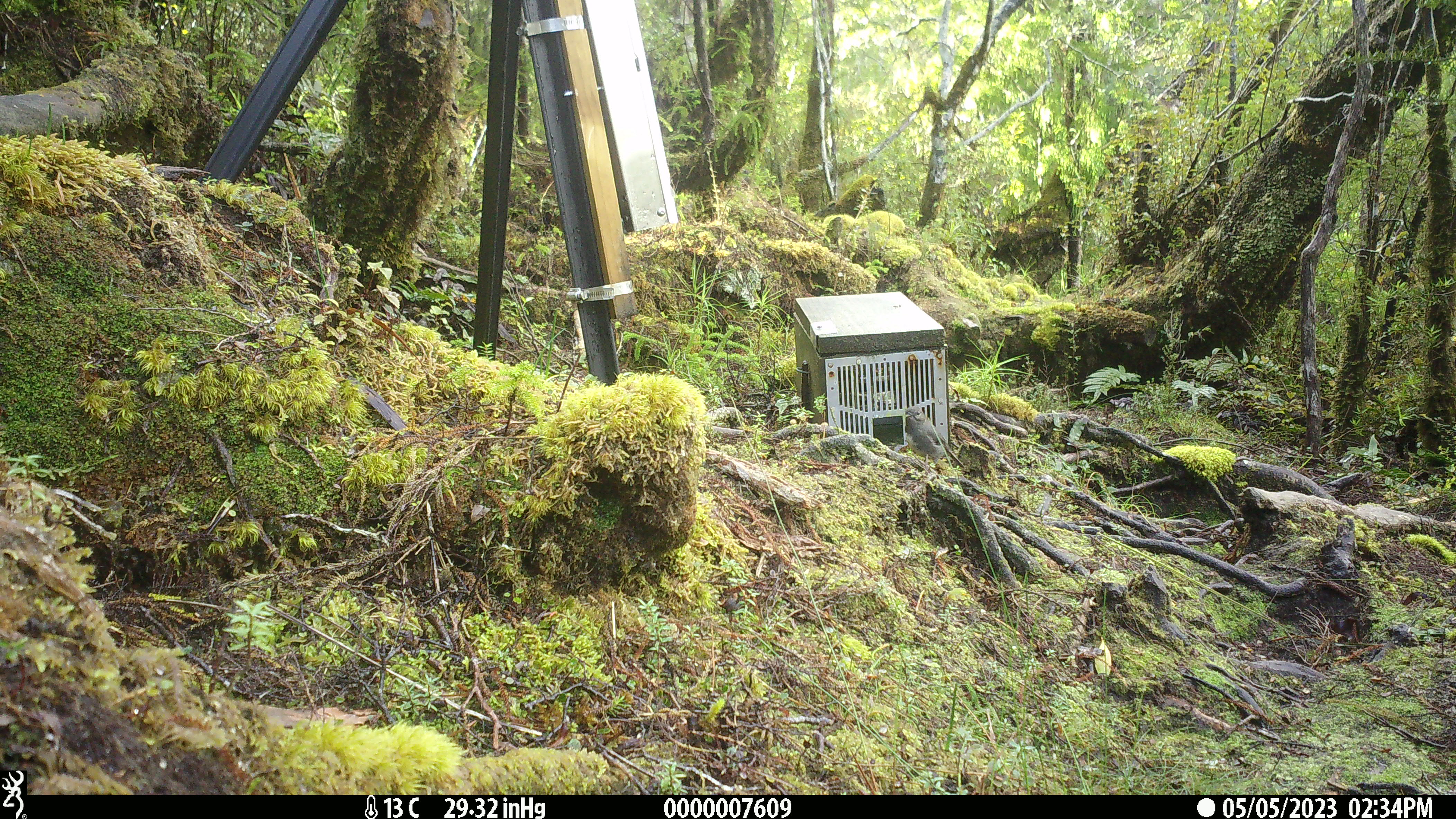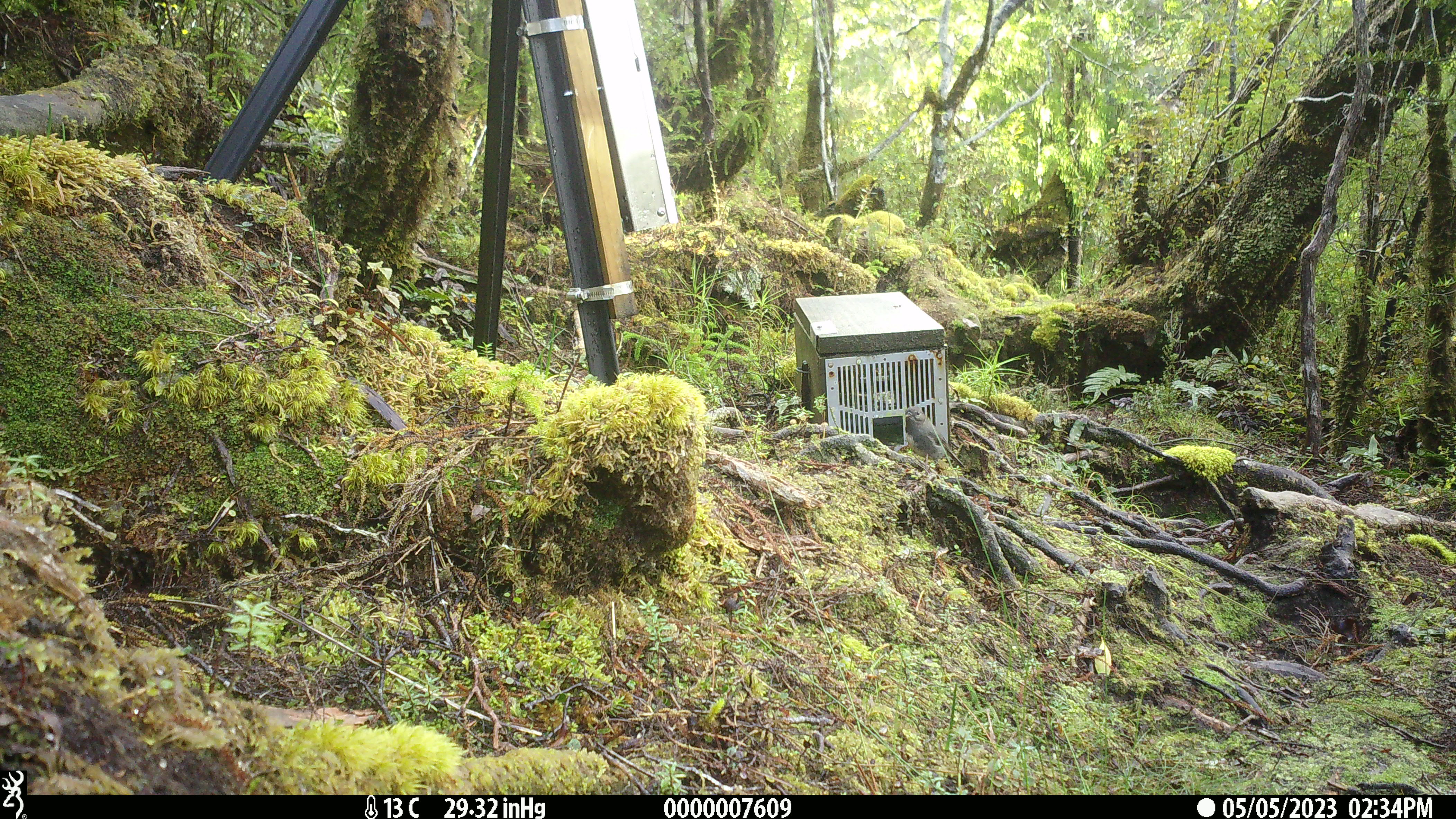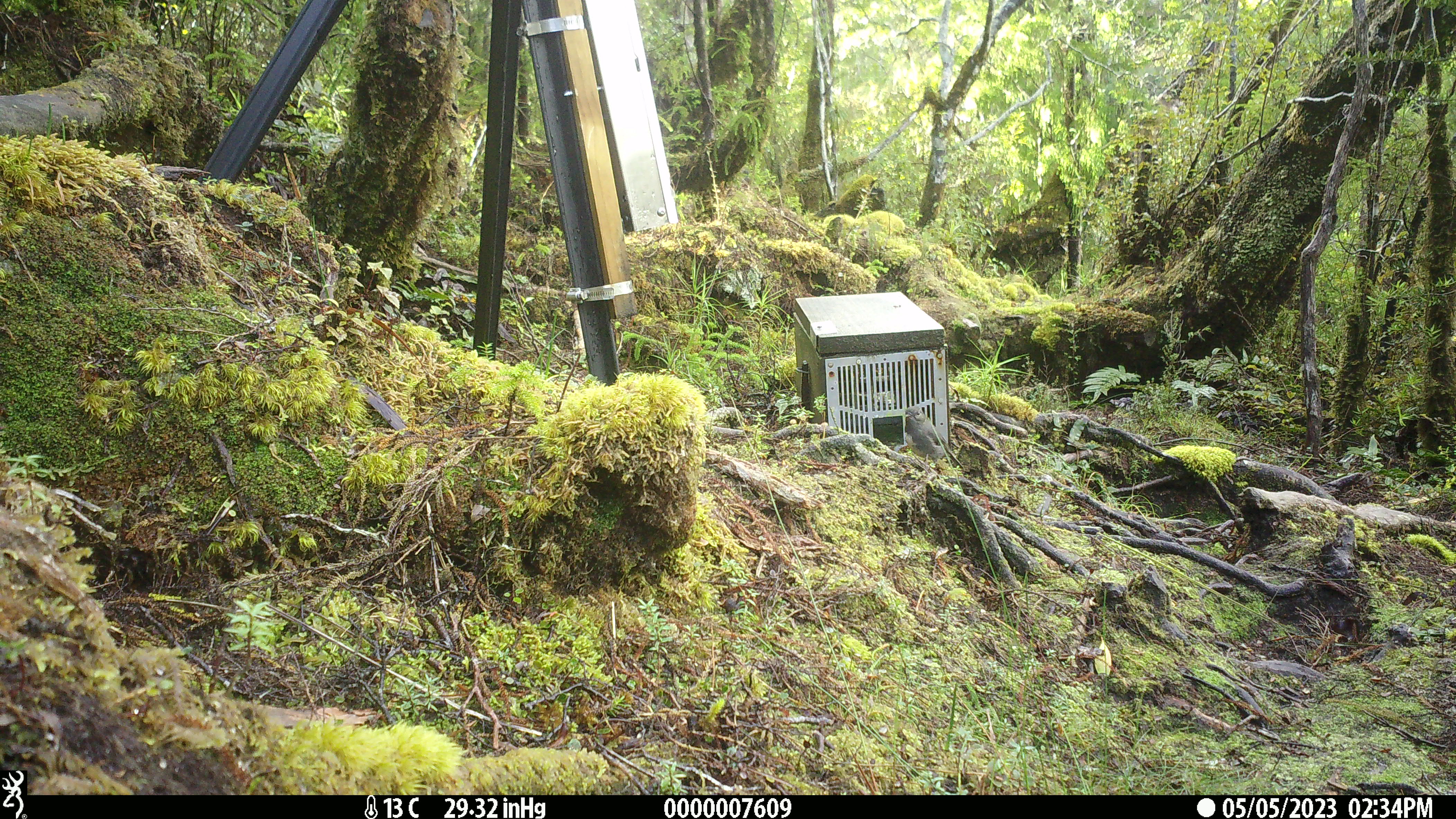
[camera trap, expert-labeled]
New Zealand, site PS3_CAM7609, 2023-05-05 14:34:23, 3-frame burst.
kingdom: Animalia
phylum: Chordata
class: Aves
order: Passeriformes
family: Petroicidae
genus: Petroica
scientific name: Petroica australis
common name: new zealand robin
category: robin